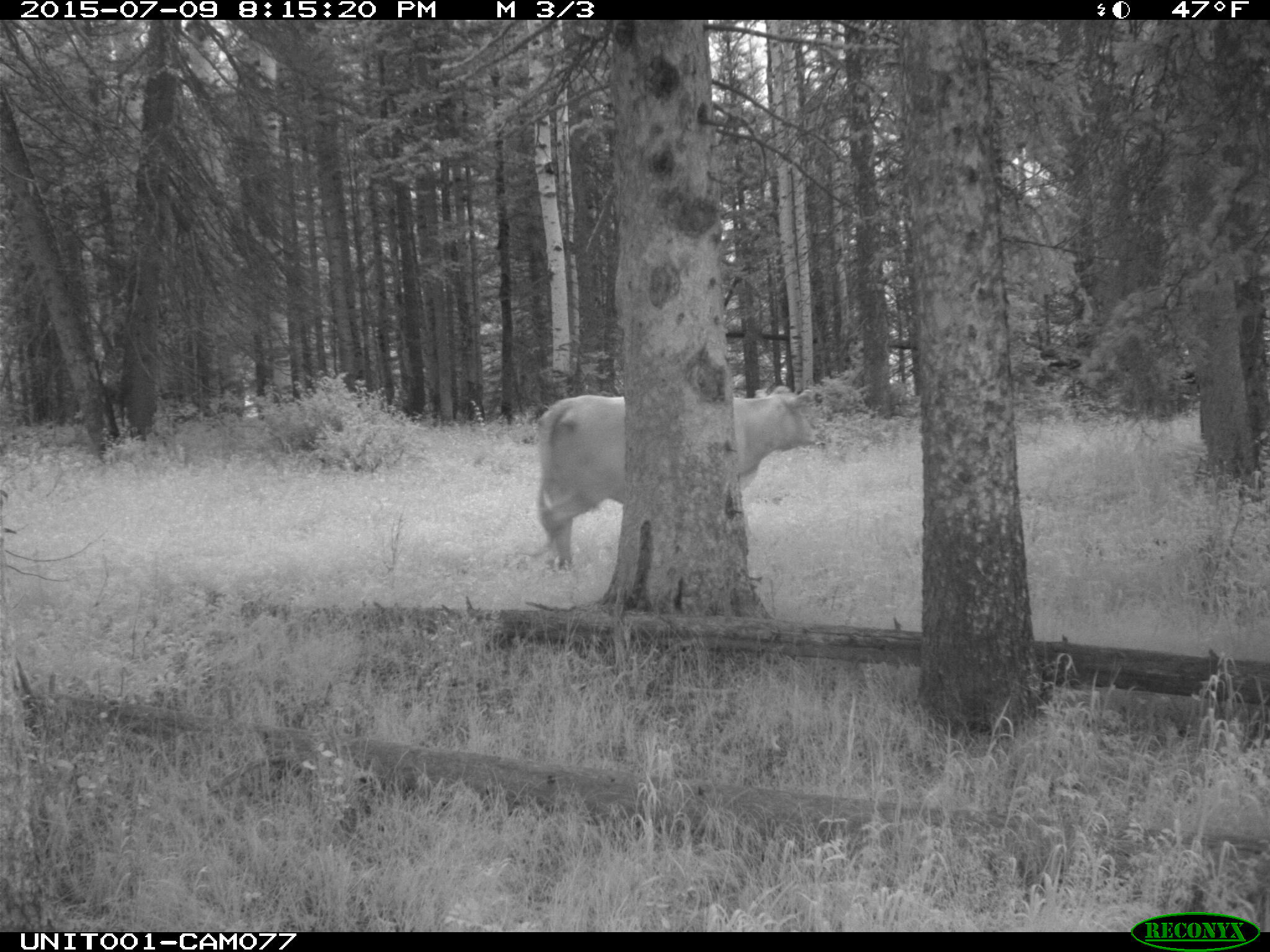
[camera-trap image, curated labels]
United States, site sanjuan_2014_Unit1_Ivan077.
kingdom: Animalia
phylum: Chordata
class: Mammalia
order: Artiodactyla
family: Bovidae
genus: Bos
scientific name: Bos taurus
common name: domestic cow